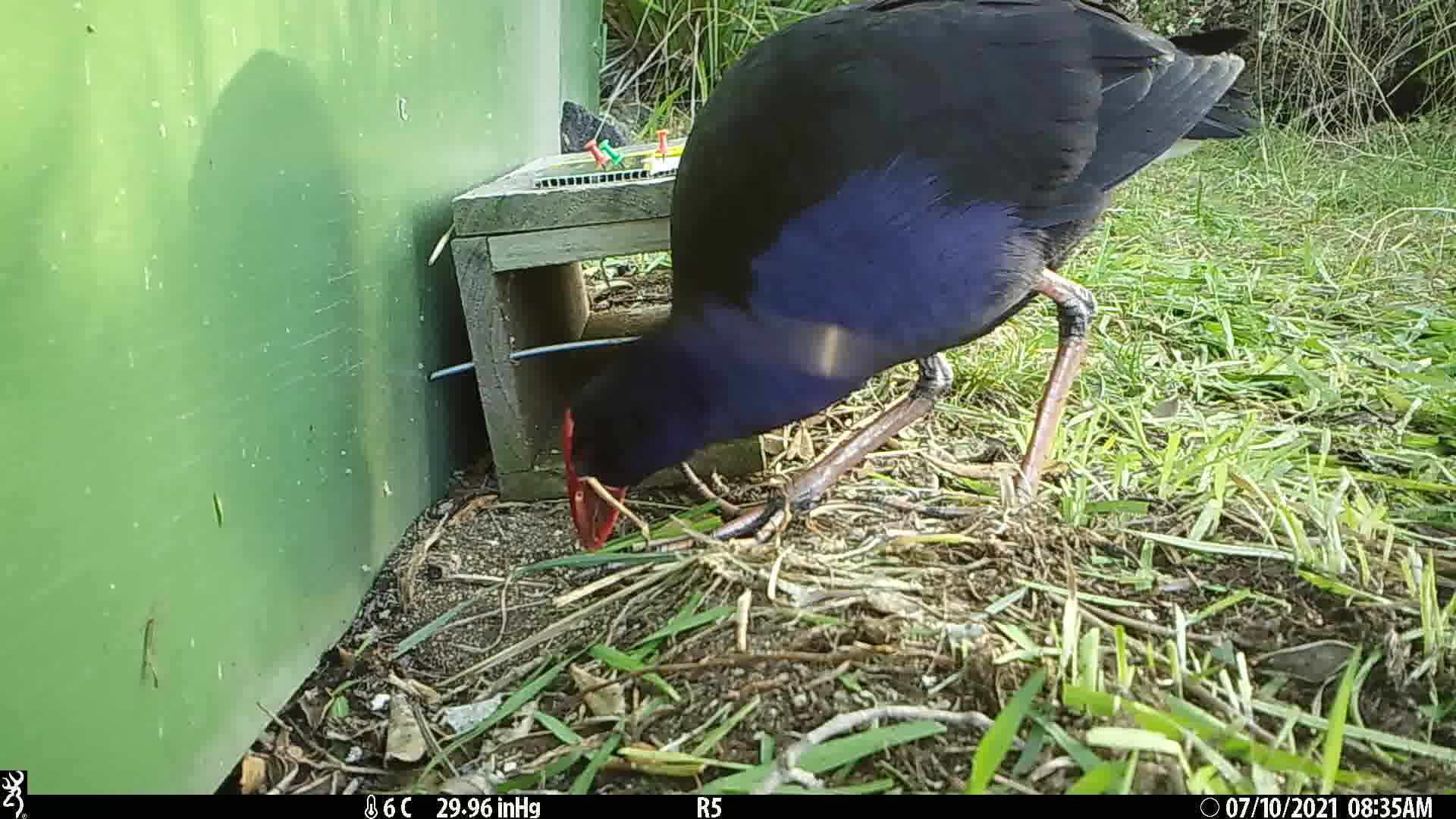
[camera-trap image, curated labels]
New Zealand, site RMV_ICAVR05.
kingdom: Animalia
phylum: Chordata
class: Aves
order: Gruiformes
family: Rallidae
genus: Porphyrio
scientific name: Porphyrio melanotus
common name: australasian swamphen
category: pukeko